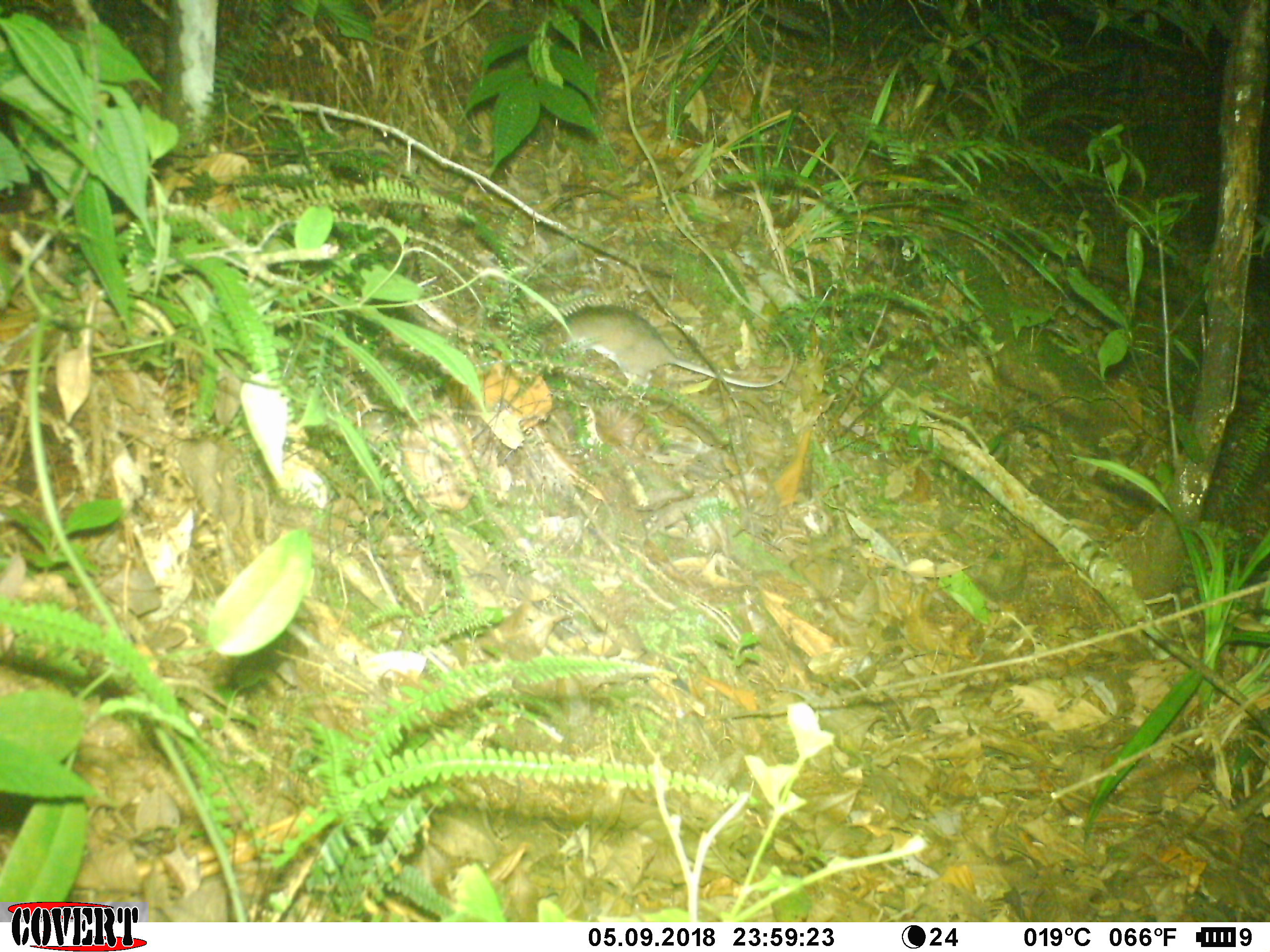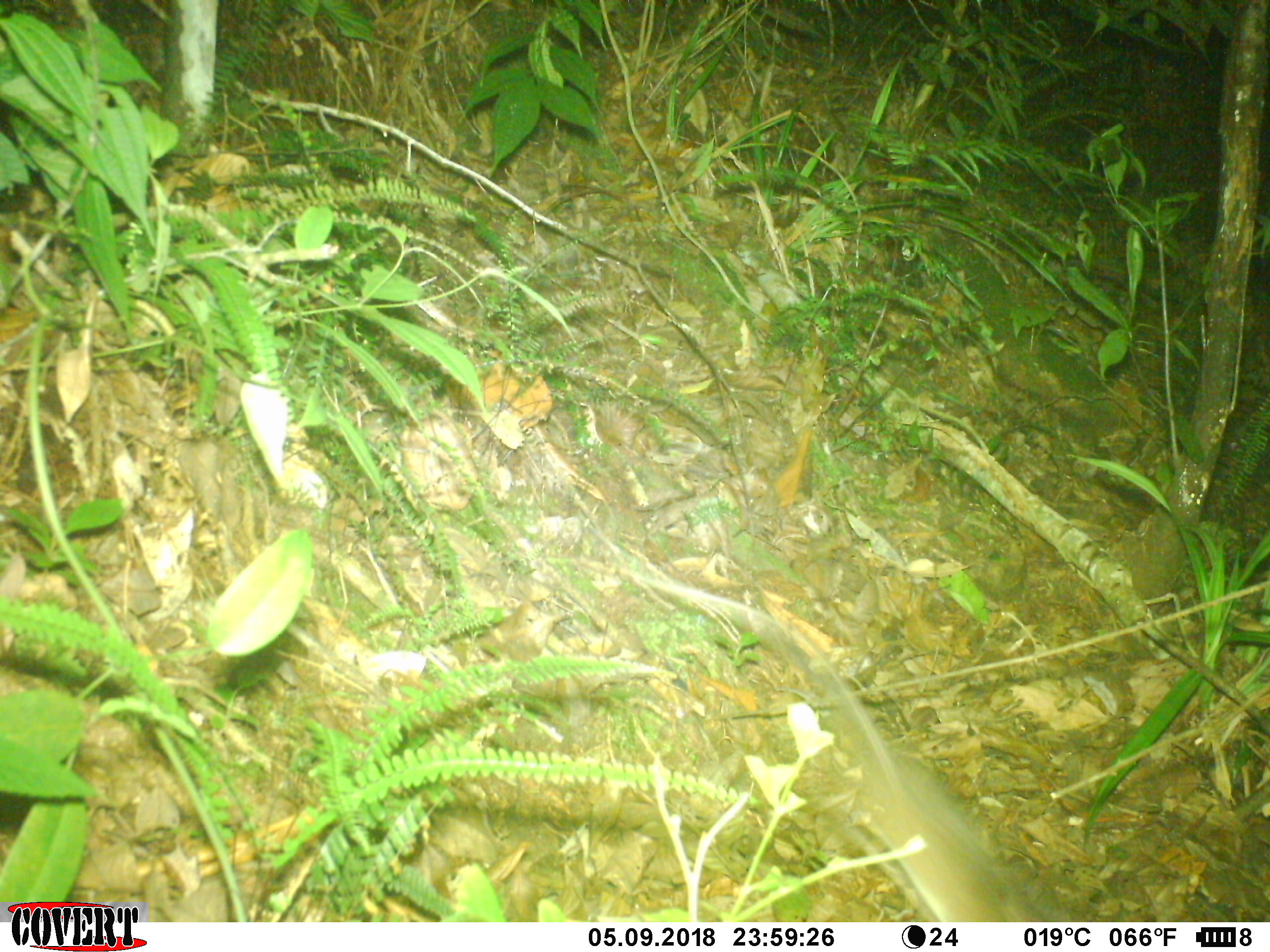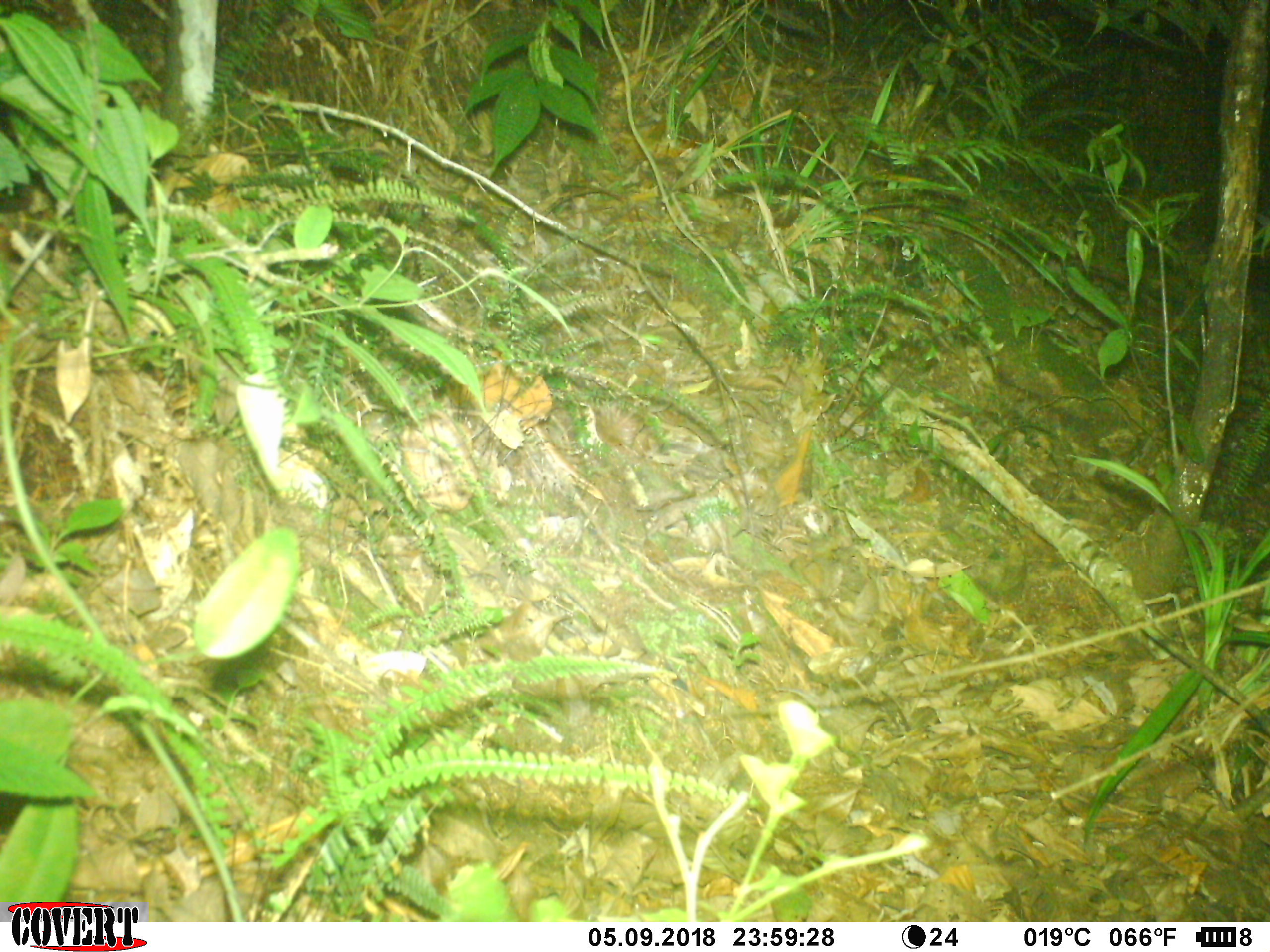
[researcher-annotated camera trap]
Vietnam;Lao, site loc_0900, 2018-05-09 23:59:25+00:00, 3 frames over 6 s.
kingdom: Animalia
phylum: Chordata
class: Mammalia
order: Rodentia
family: Muridae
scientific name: Muridae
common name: old-world mice and rats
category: unidentified murid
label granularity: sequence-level